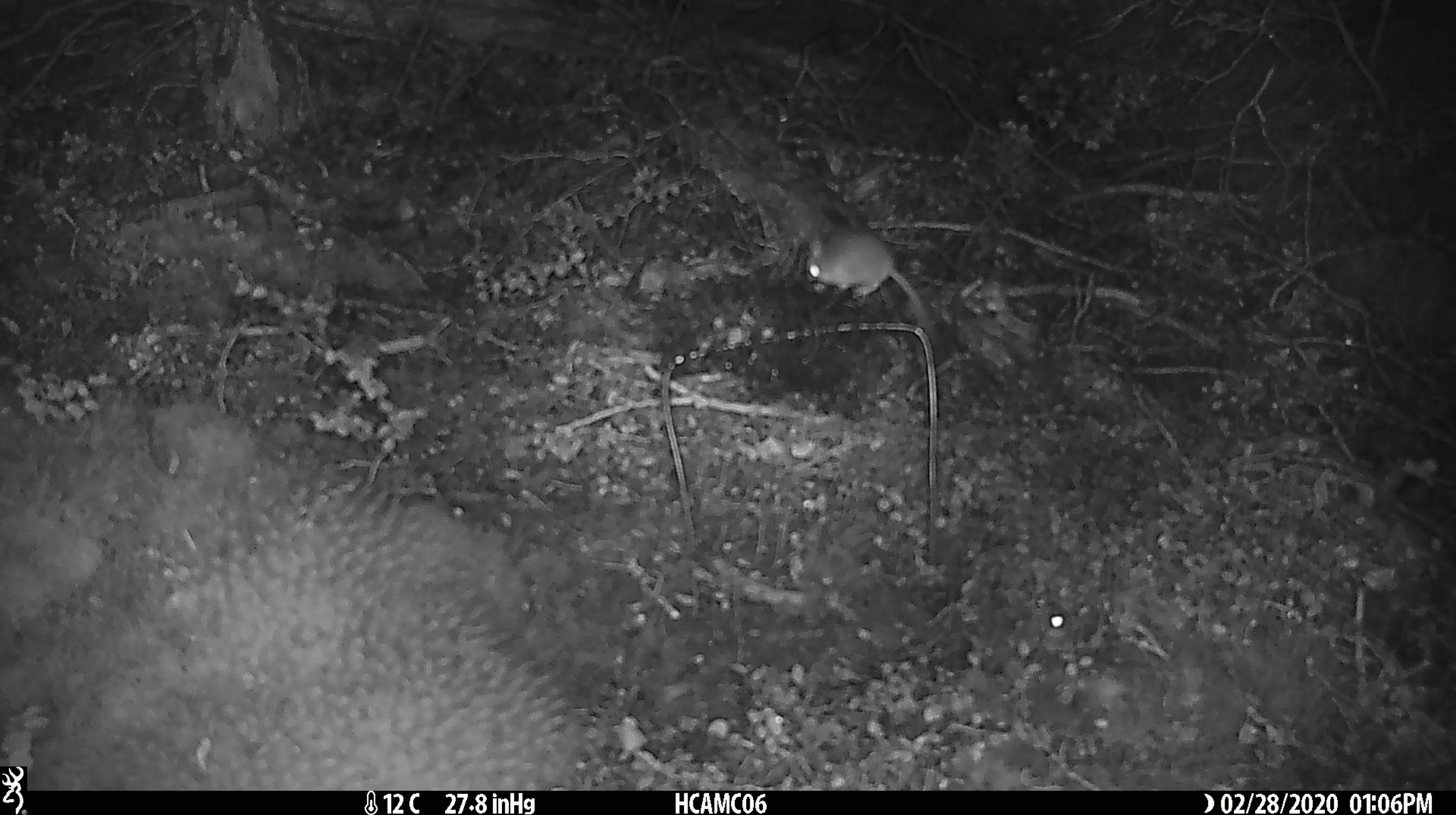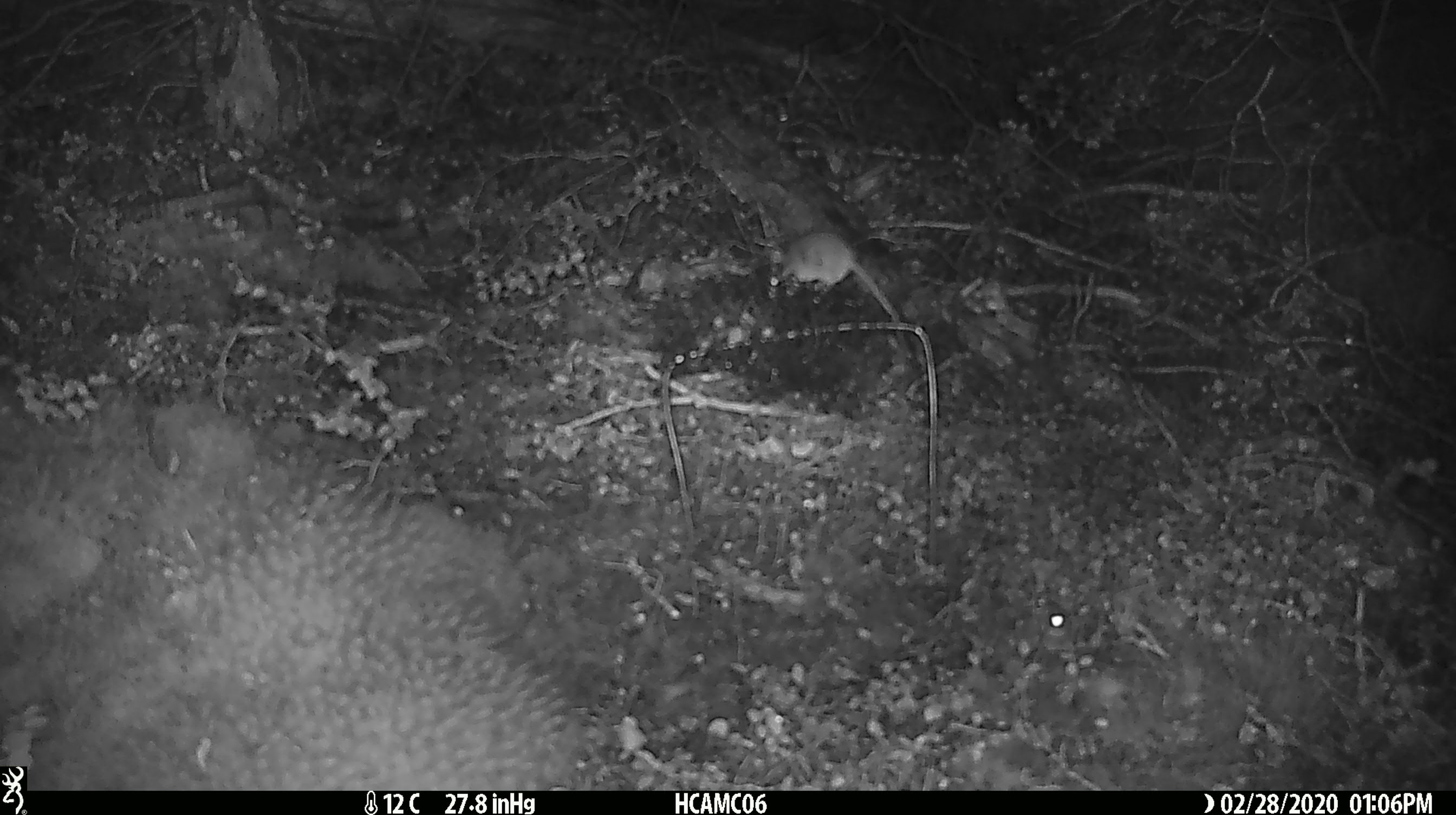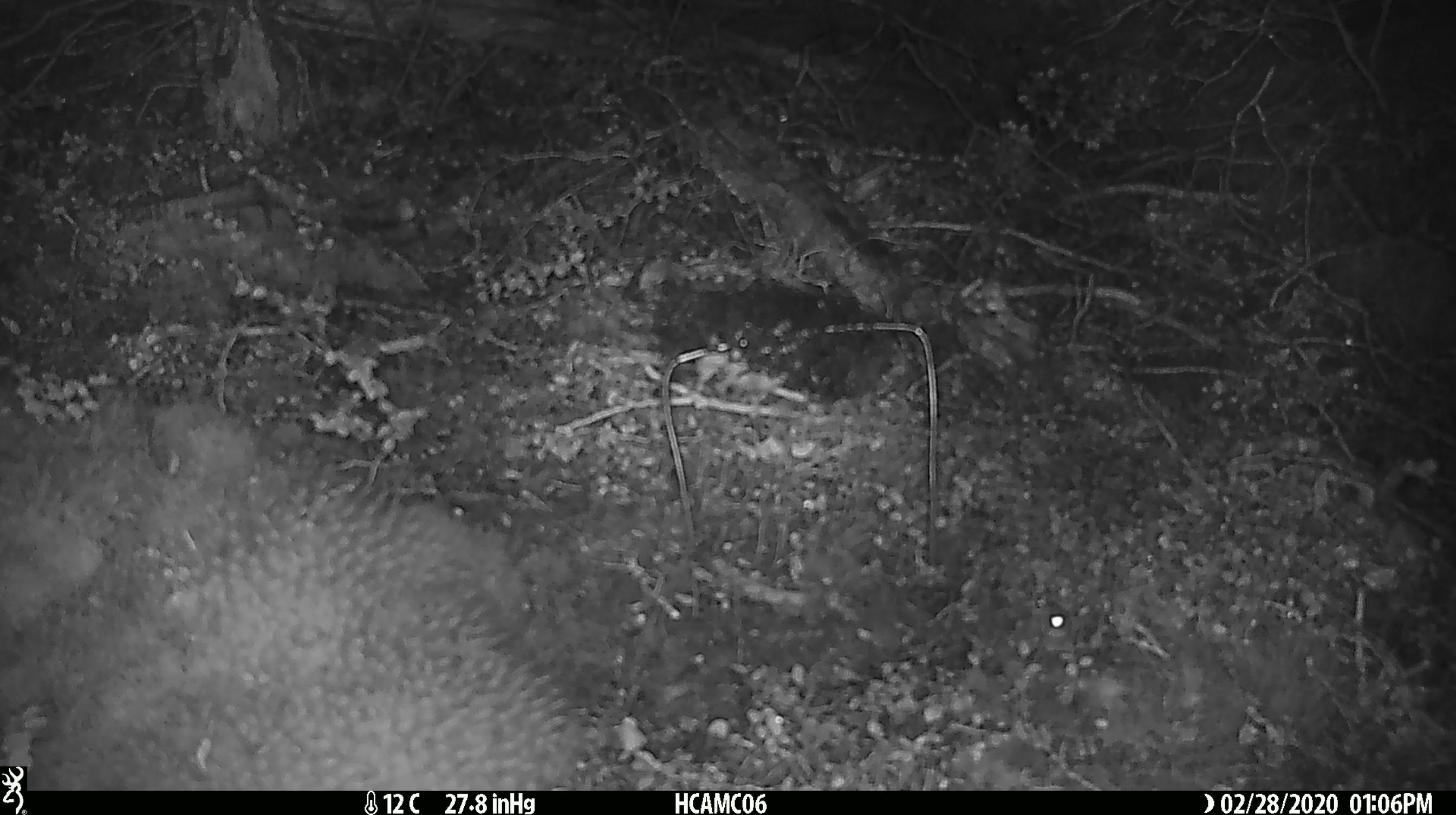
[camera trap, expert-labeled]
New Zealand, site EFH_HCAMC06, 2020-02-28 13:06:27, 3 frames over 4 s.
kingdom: Animalia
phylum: Chordata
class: Mammalia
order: Rodentia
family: Muridae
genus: Mus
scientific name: Mus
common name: mouse